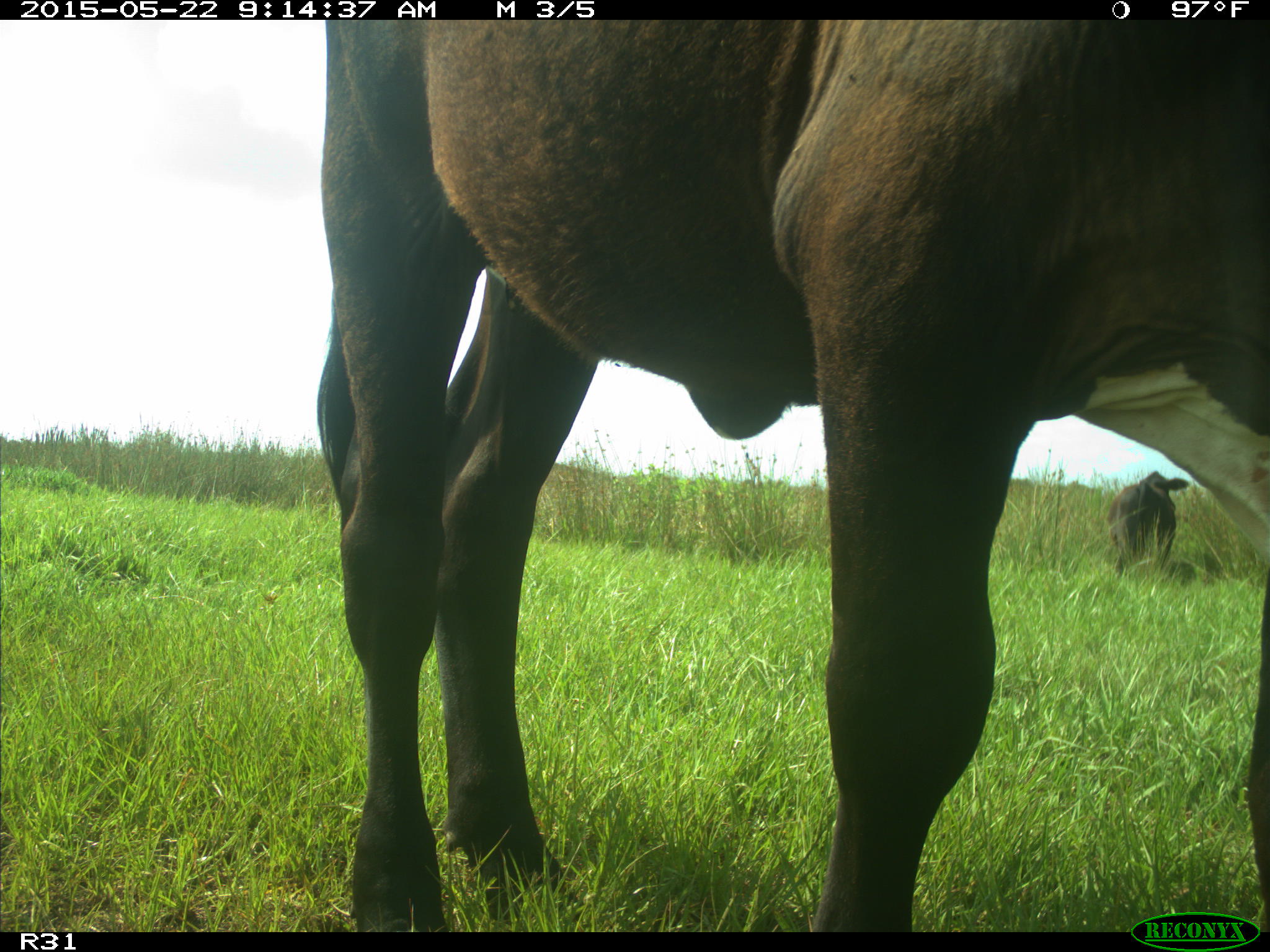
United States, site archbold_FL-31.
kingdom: Animalia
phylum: Chordata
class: Mammalia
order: Artiodactyla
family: Bovidae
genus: Bos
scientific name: Bos taurus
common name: domestic cow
Bos taurus (domestic cow).